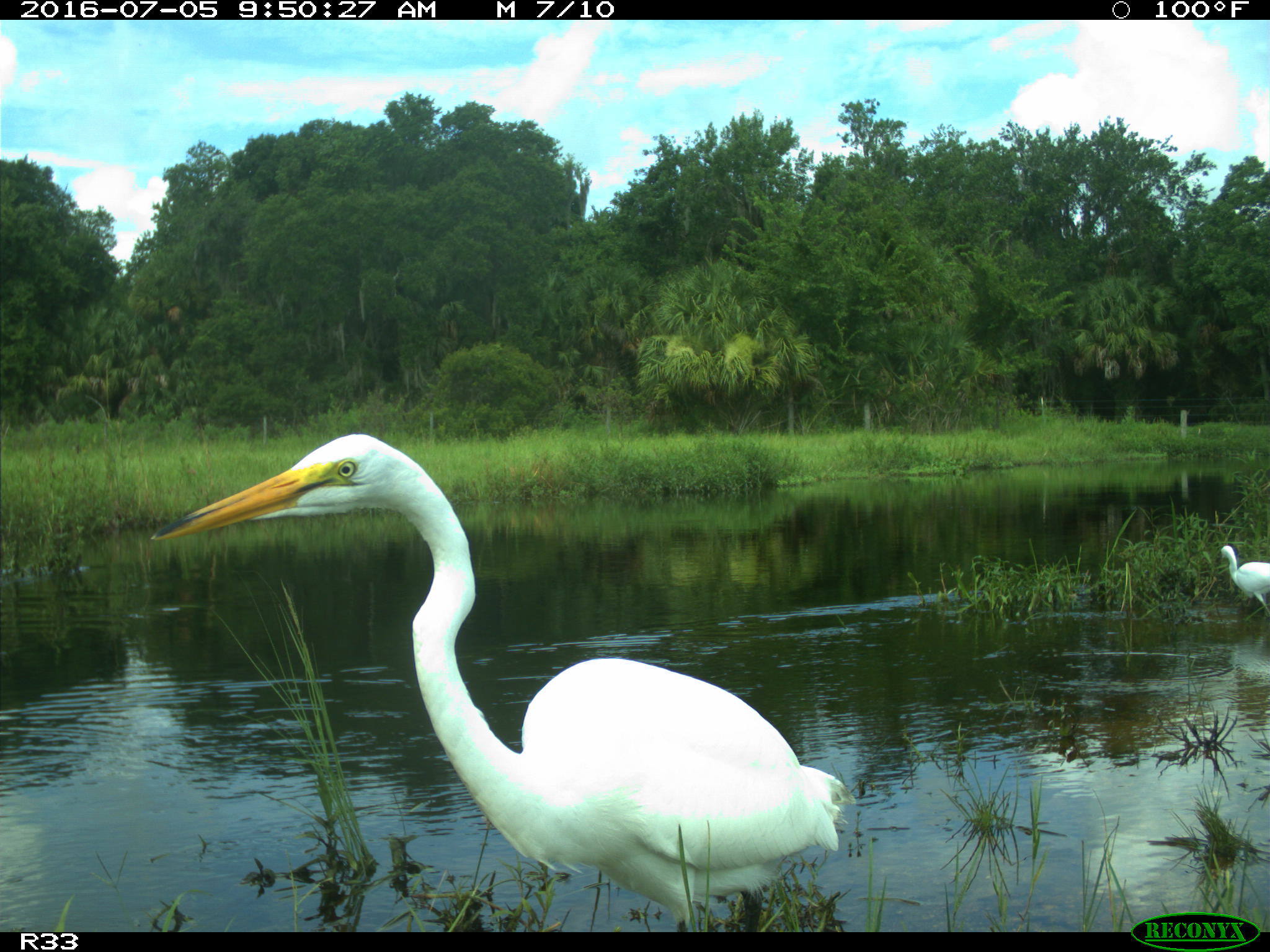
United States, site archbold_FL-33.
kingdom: Animalia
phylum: Chordata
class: Aves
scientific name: Aves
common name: birds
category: unidentified bird